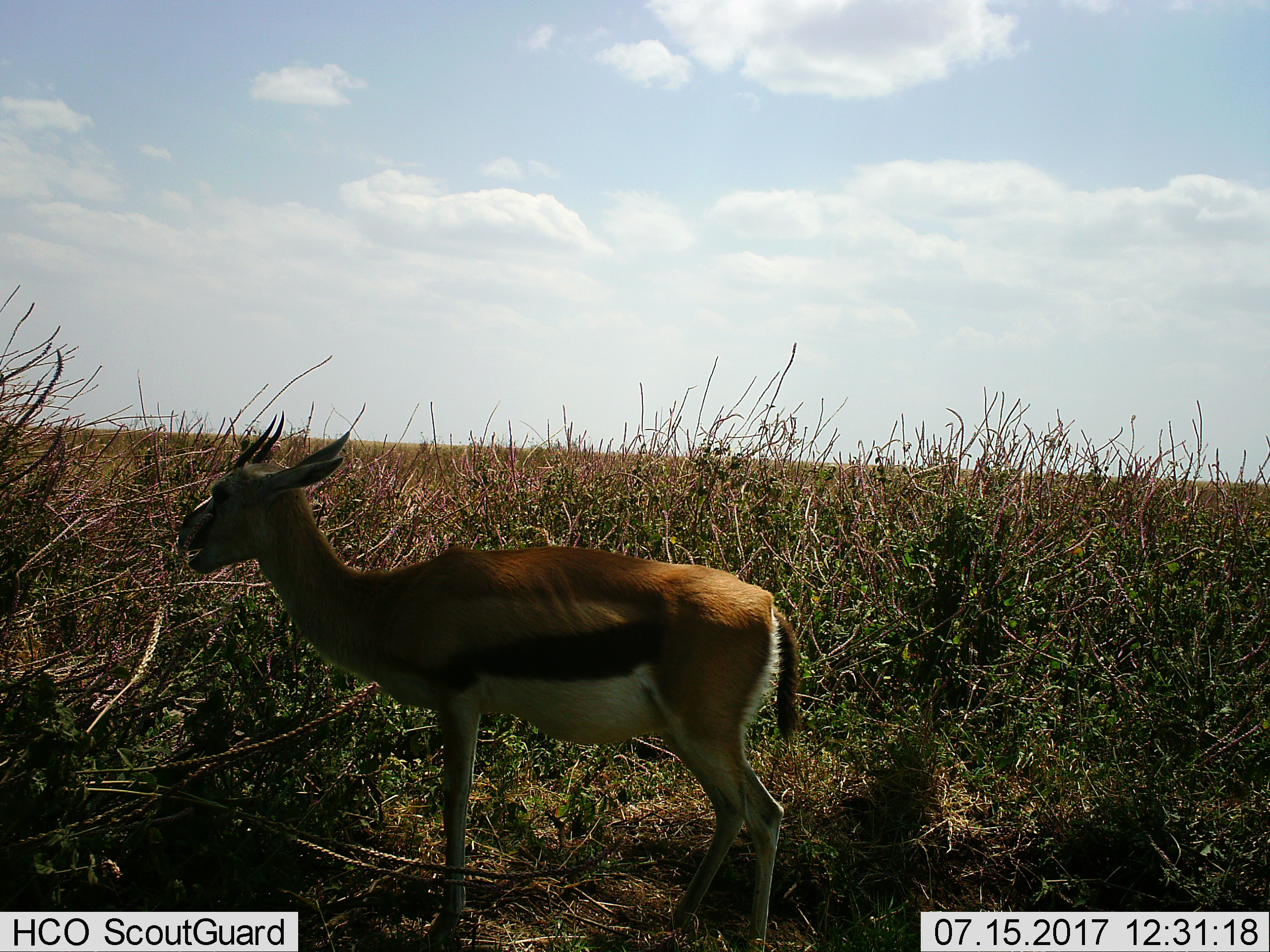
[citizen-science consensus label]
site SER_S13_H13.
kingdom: Animalia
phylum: Chordata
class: Mammalia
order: Artiodactyla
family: Bovidae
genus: Eudorcas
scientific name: Eudorcas thomsonii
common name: thomson's gazelle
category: gazellethomsons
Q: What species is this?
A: Gazellethomsons (thomson's gazelle) (Eudorcas thomsonii).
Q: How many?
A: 1.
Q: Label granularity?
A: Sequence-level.